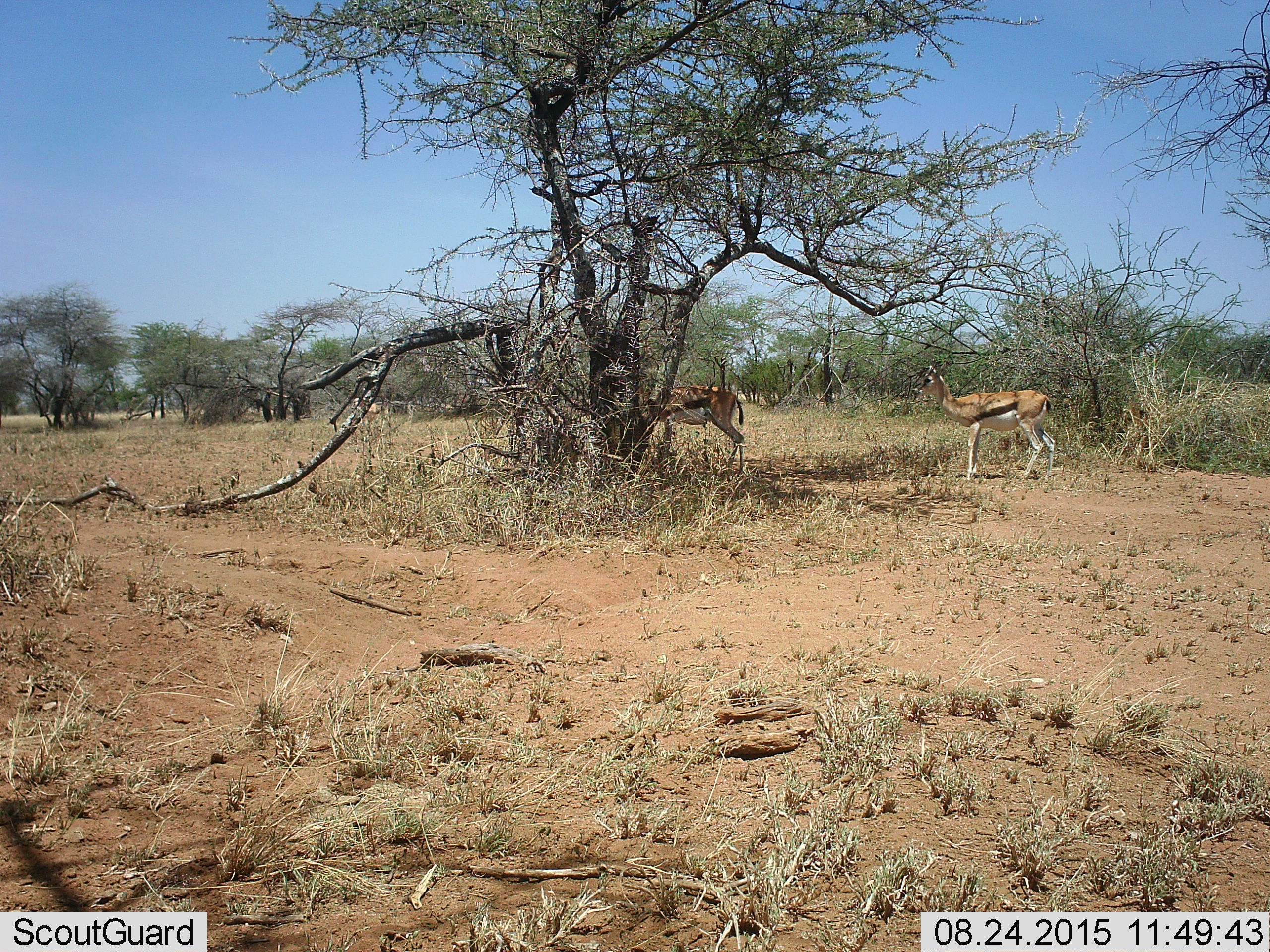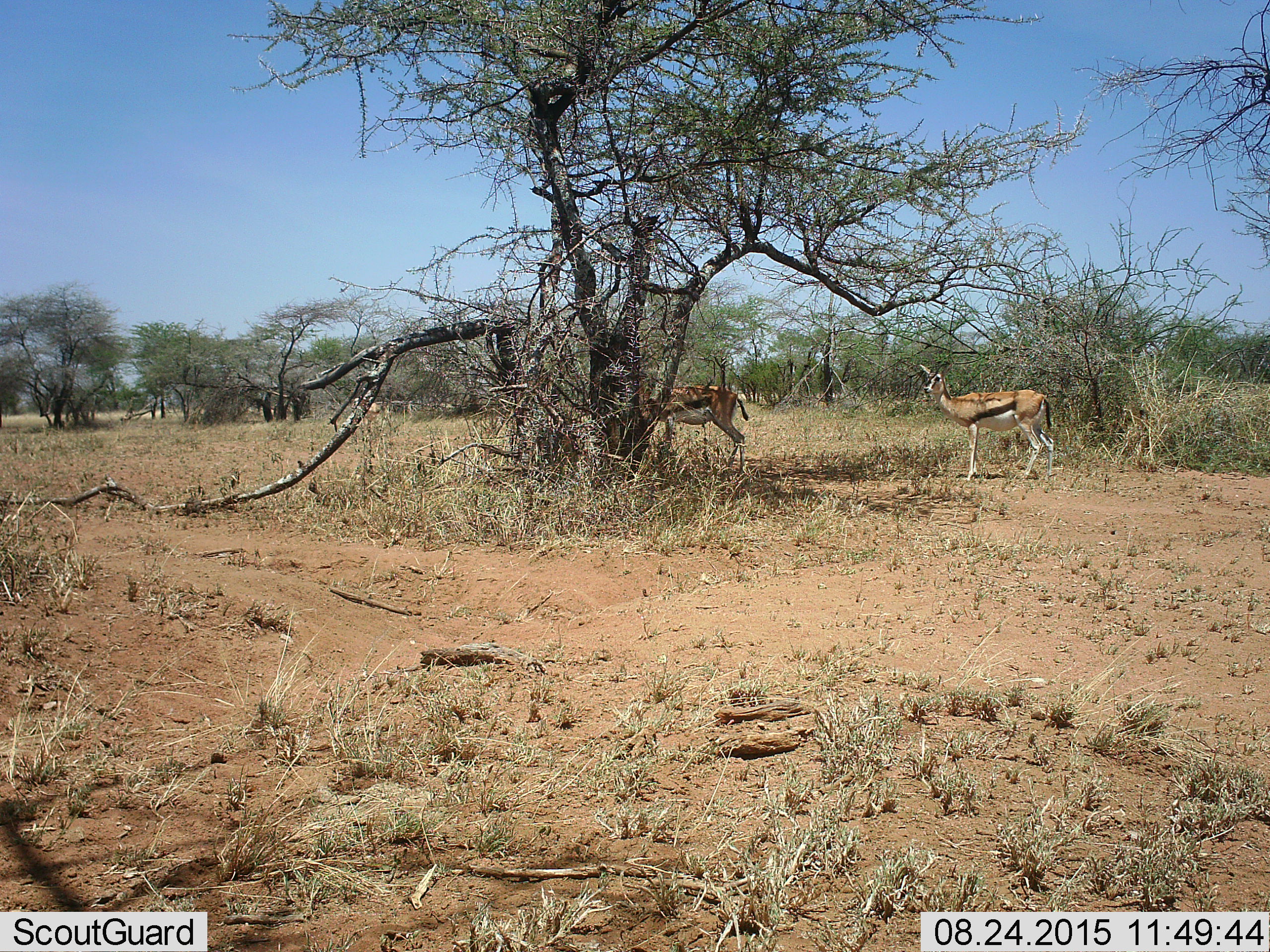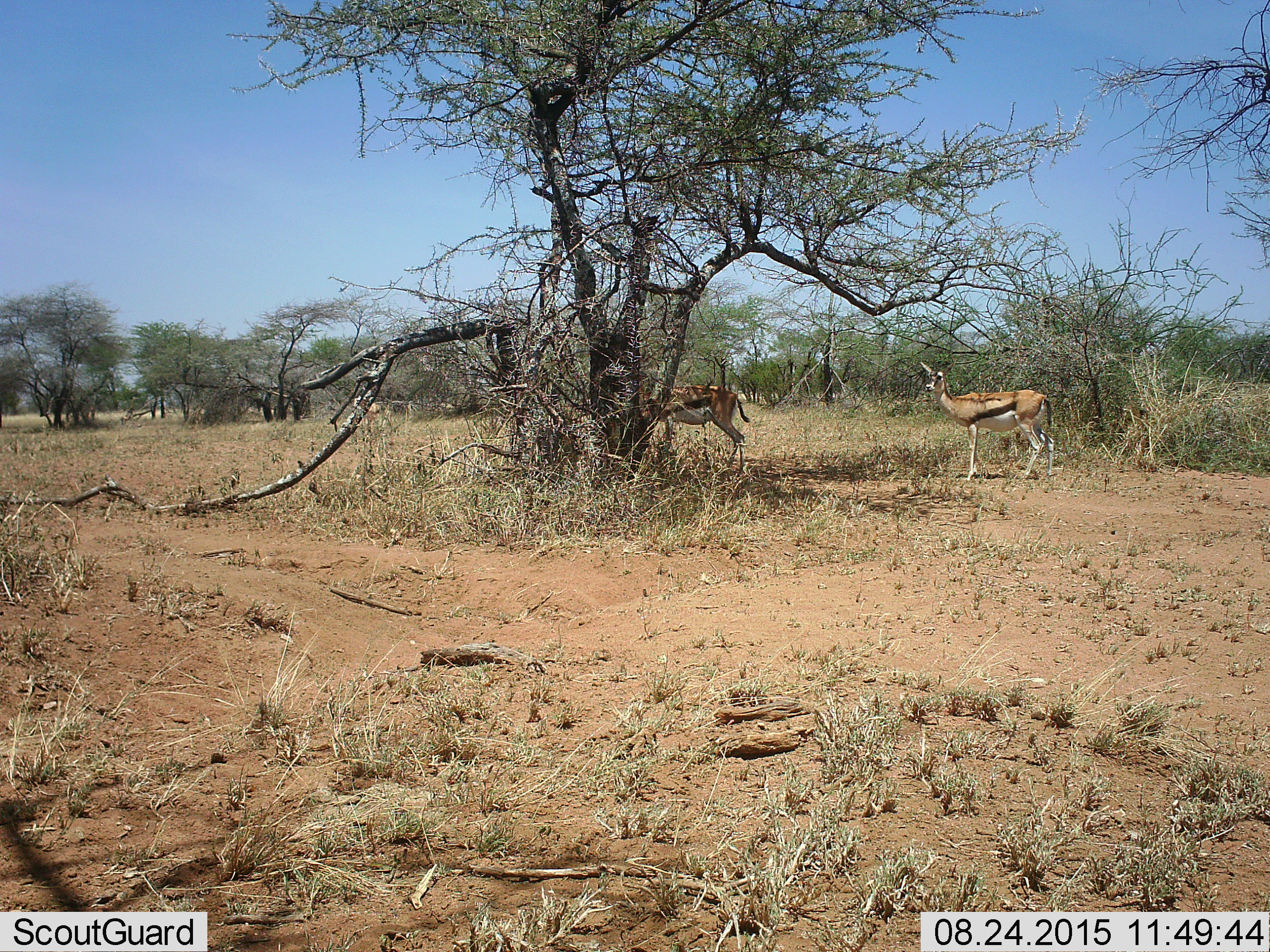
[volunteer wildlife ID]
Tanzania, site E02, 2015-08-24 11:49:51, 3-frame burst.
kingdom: Animalia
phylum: Chordata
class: Mammalia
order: Artiodactyla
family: Bovidae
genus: Eudorcas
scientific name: Eudorcas thomsonii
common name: thomson's gazelle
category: gazellethomsons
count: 2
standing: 94%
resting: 0%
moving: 12%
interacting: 0%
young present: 0%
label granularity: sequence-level